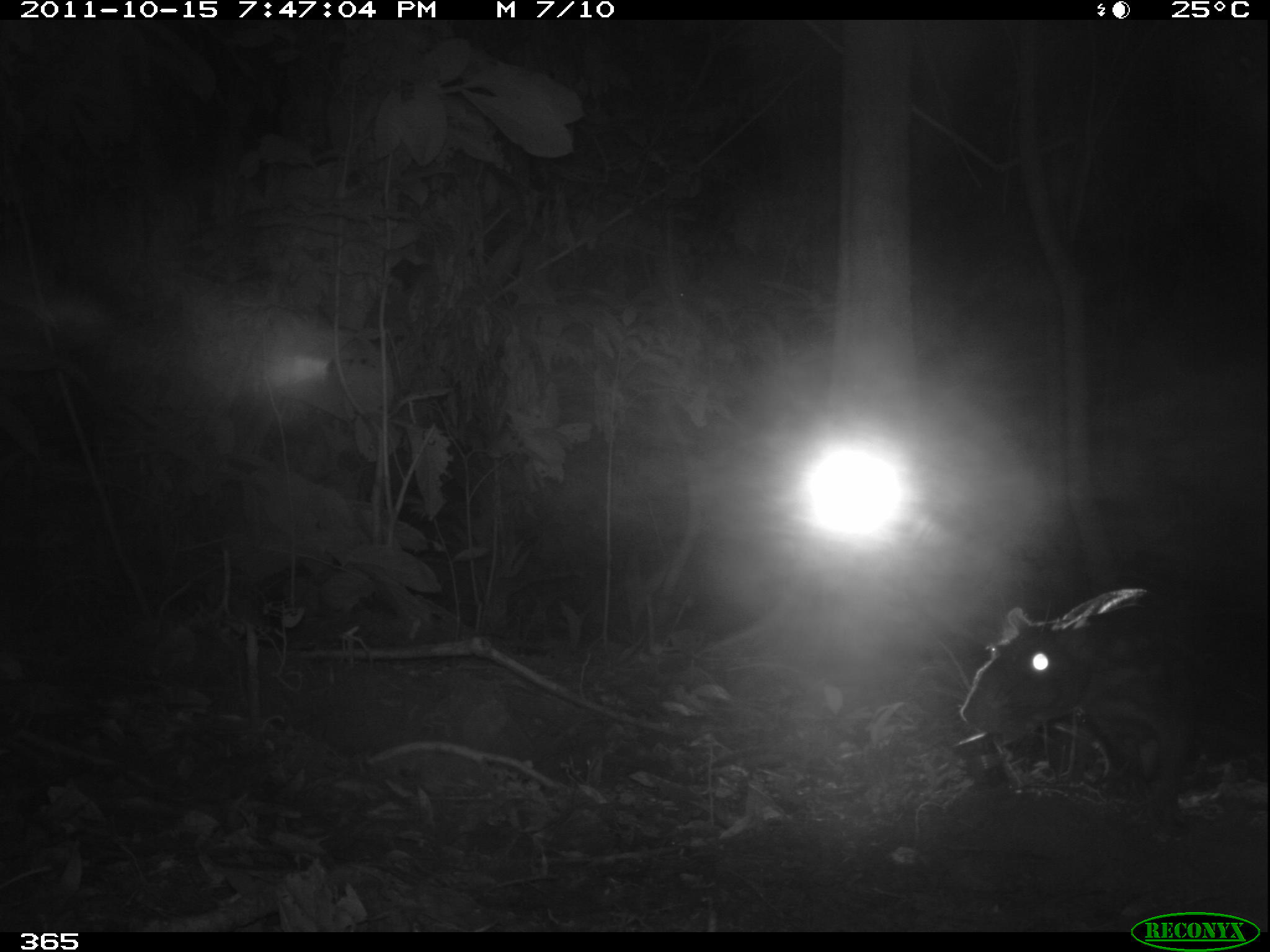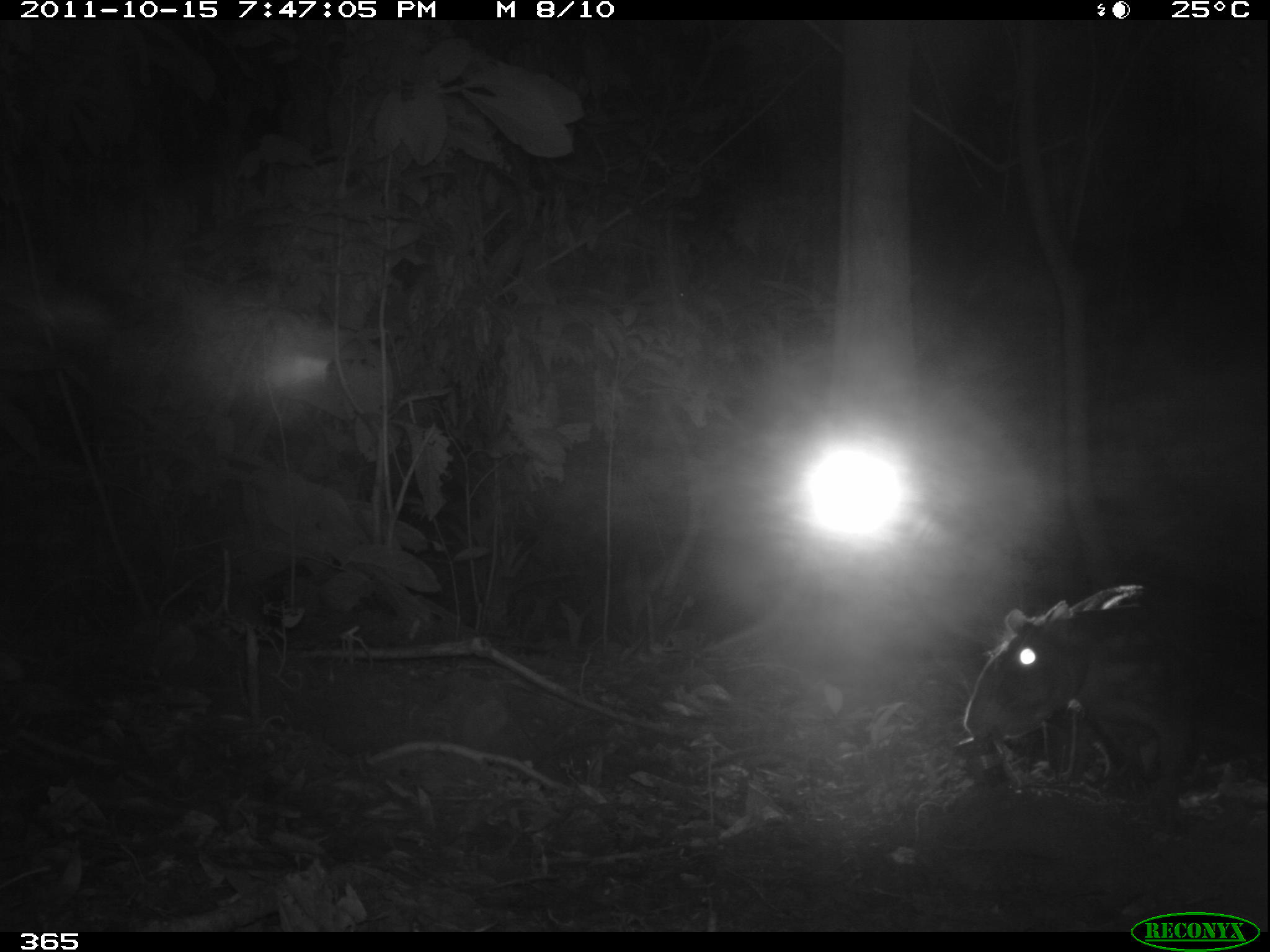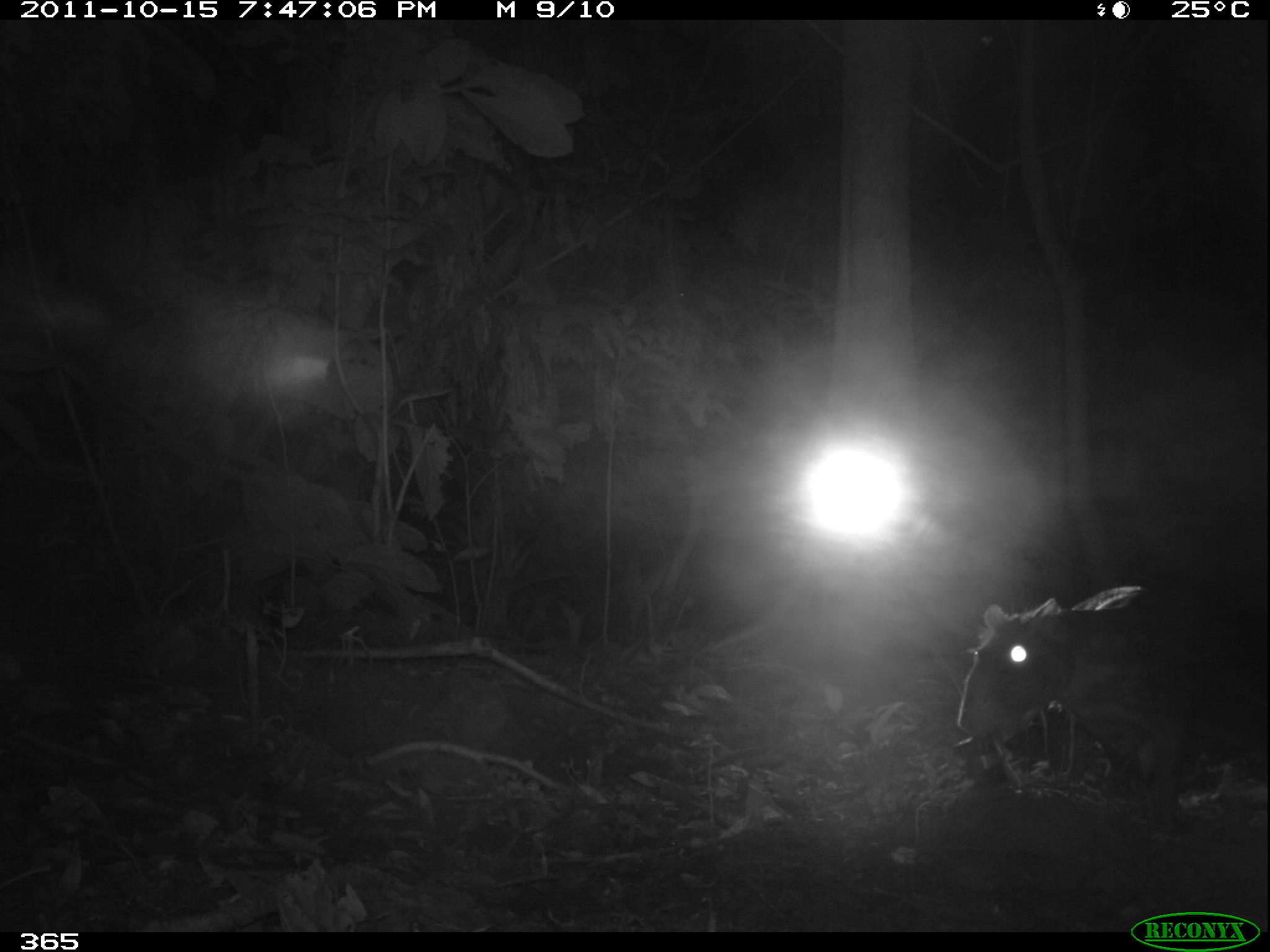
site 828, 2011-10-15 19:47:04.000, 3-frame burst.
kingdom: Animalia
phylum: Chordata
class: Mammalia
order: Rodentia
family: Cuniculidae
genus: Cuniculus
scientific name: Cuniculus paca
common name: spotted paca